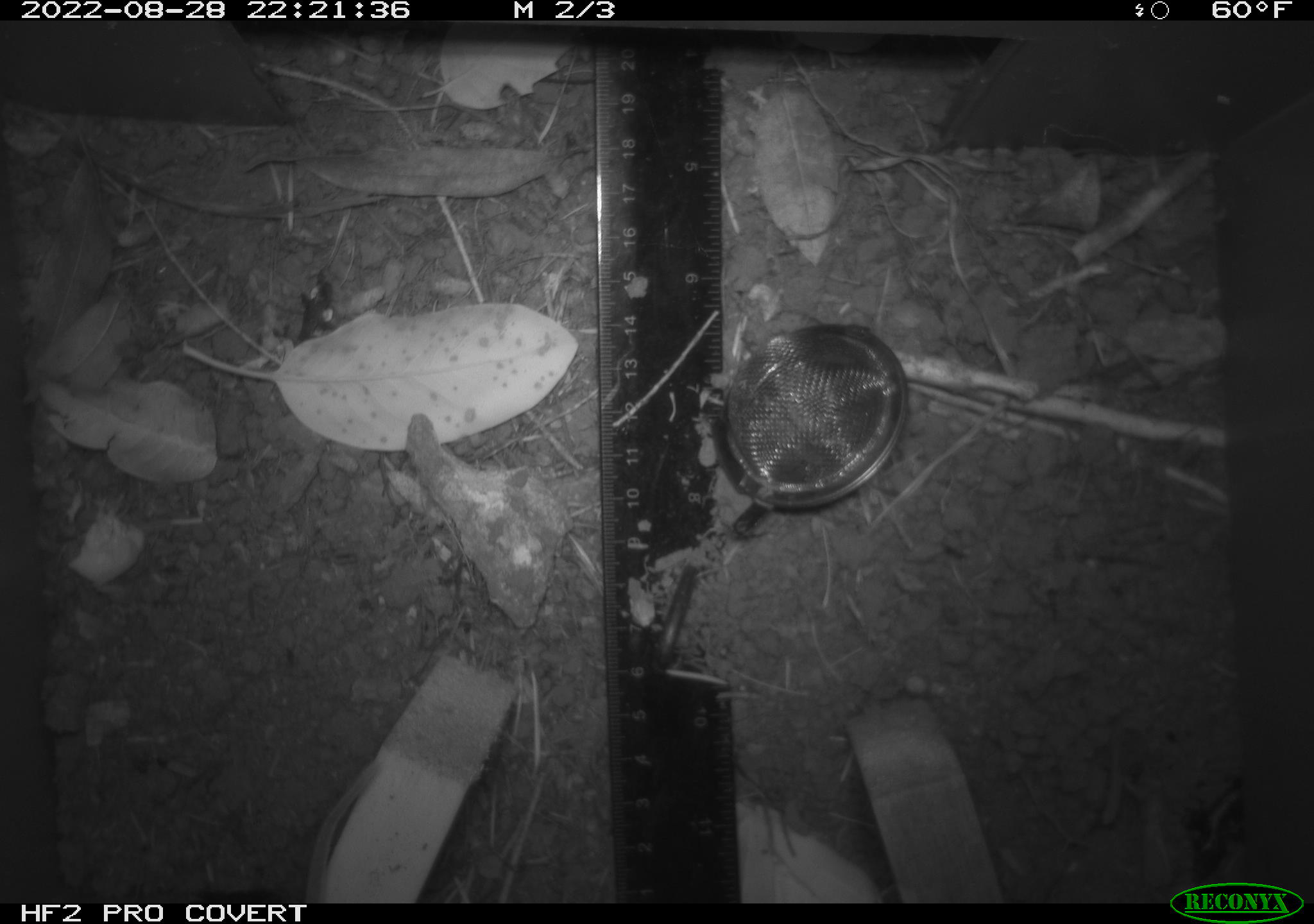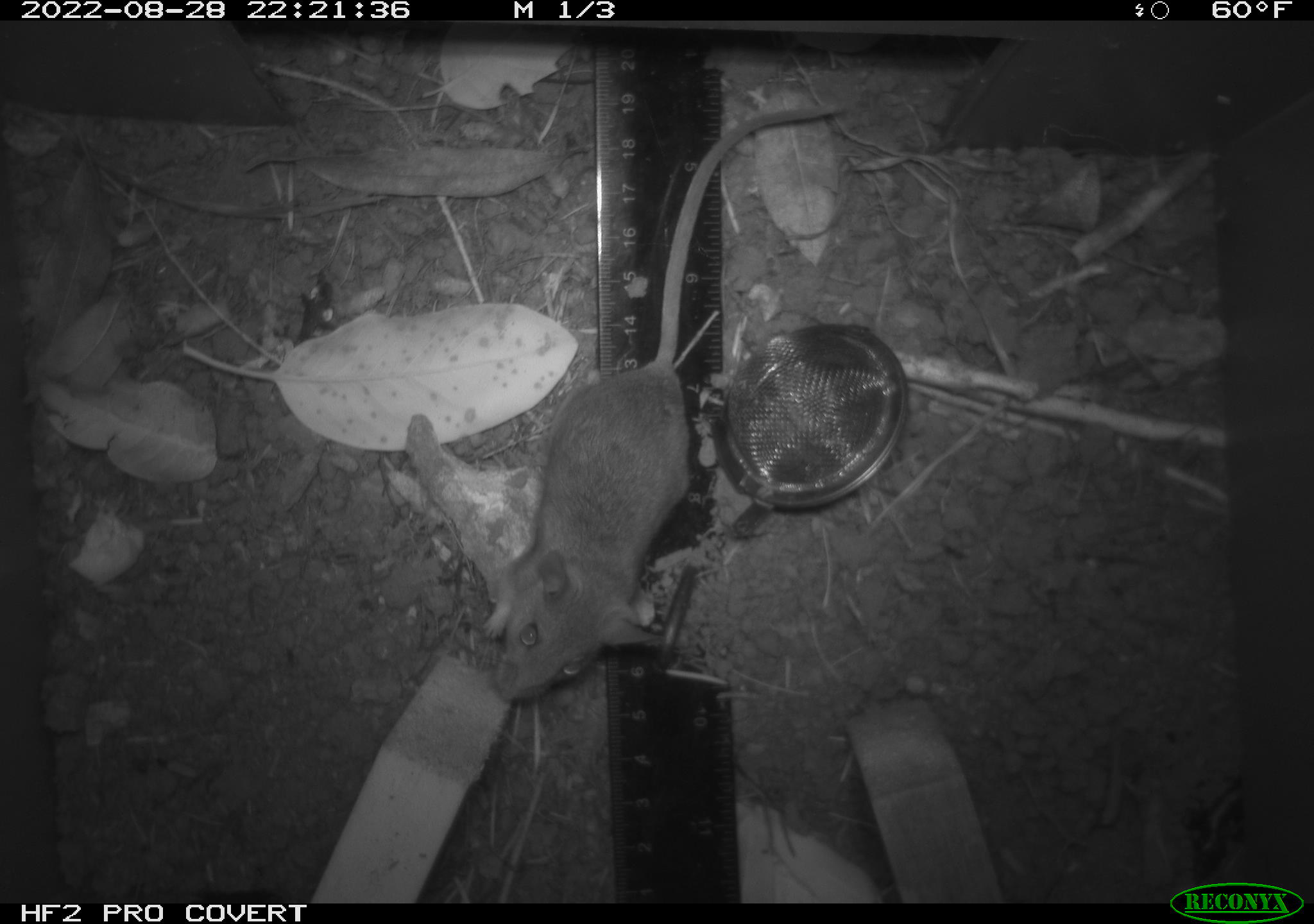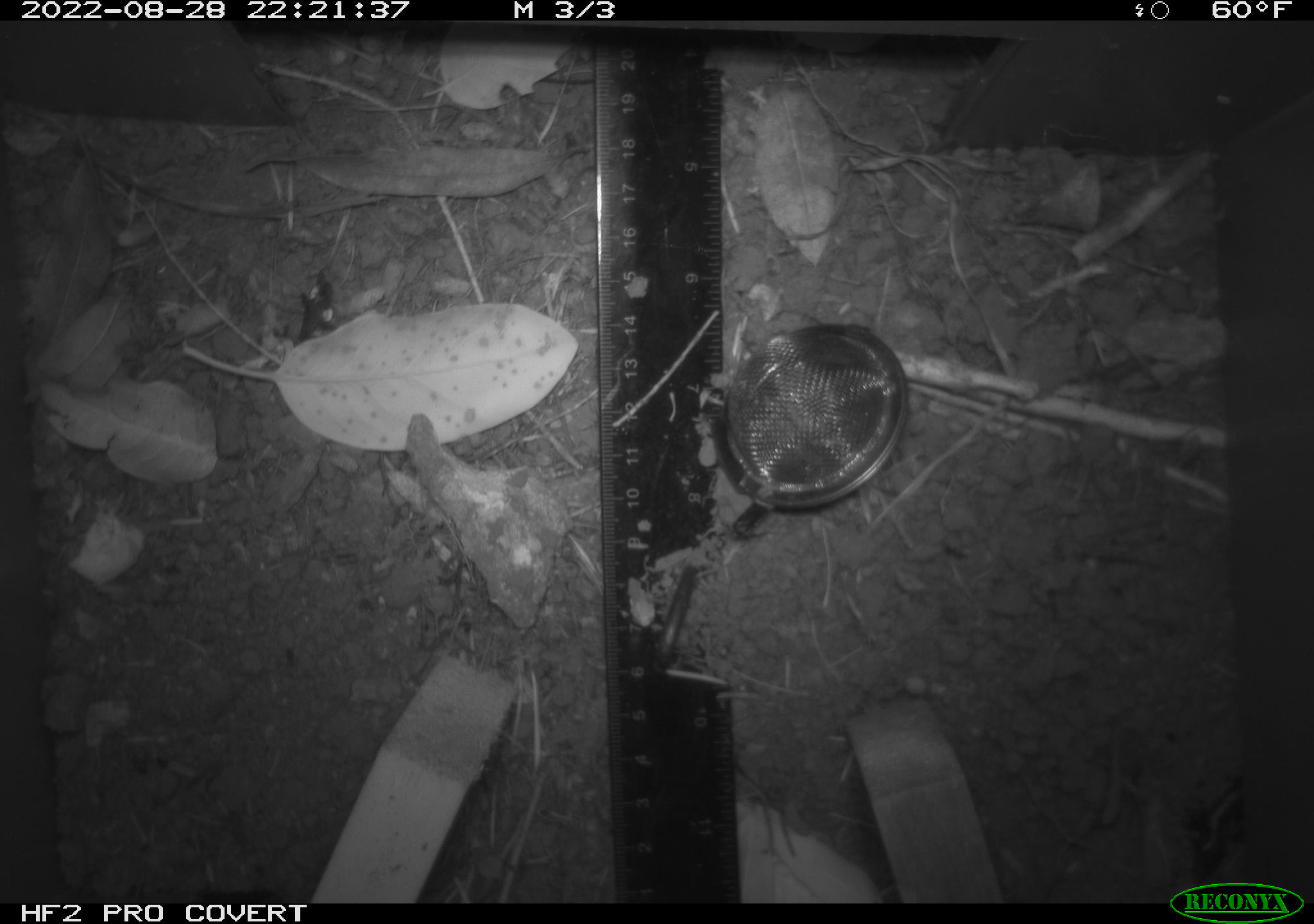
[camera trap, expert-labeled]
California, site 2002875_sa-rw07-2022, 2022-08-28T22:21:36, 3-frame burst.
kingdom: Animalia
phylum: Chordata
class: Mammalia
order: Rodentia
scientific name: Rodentia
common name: mouse species